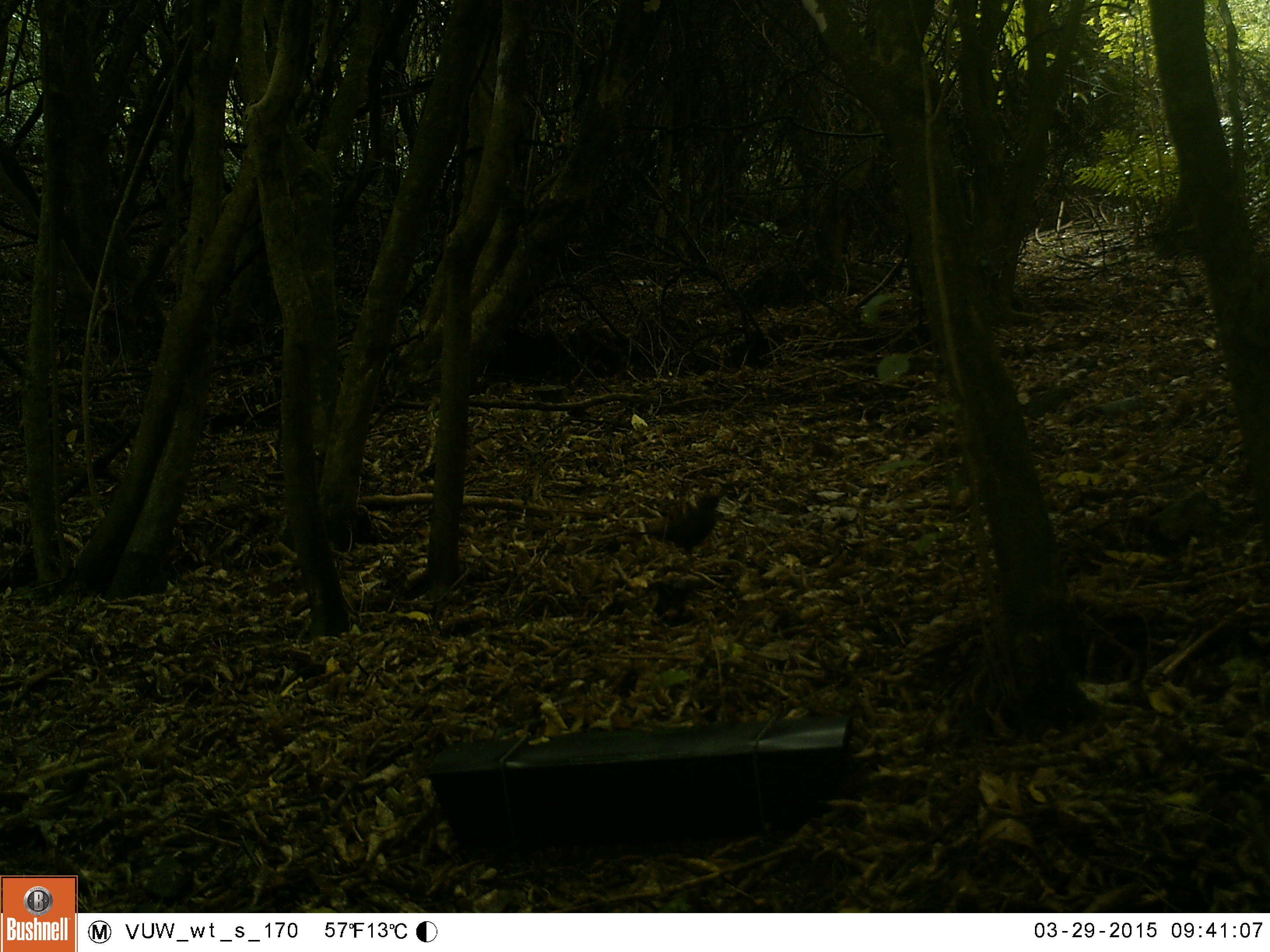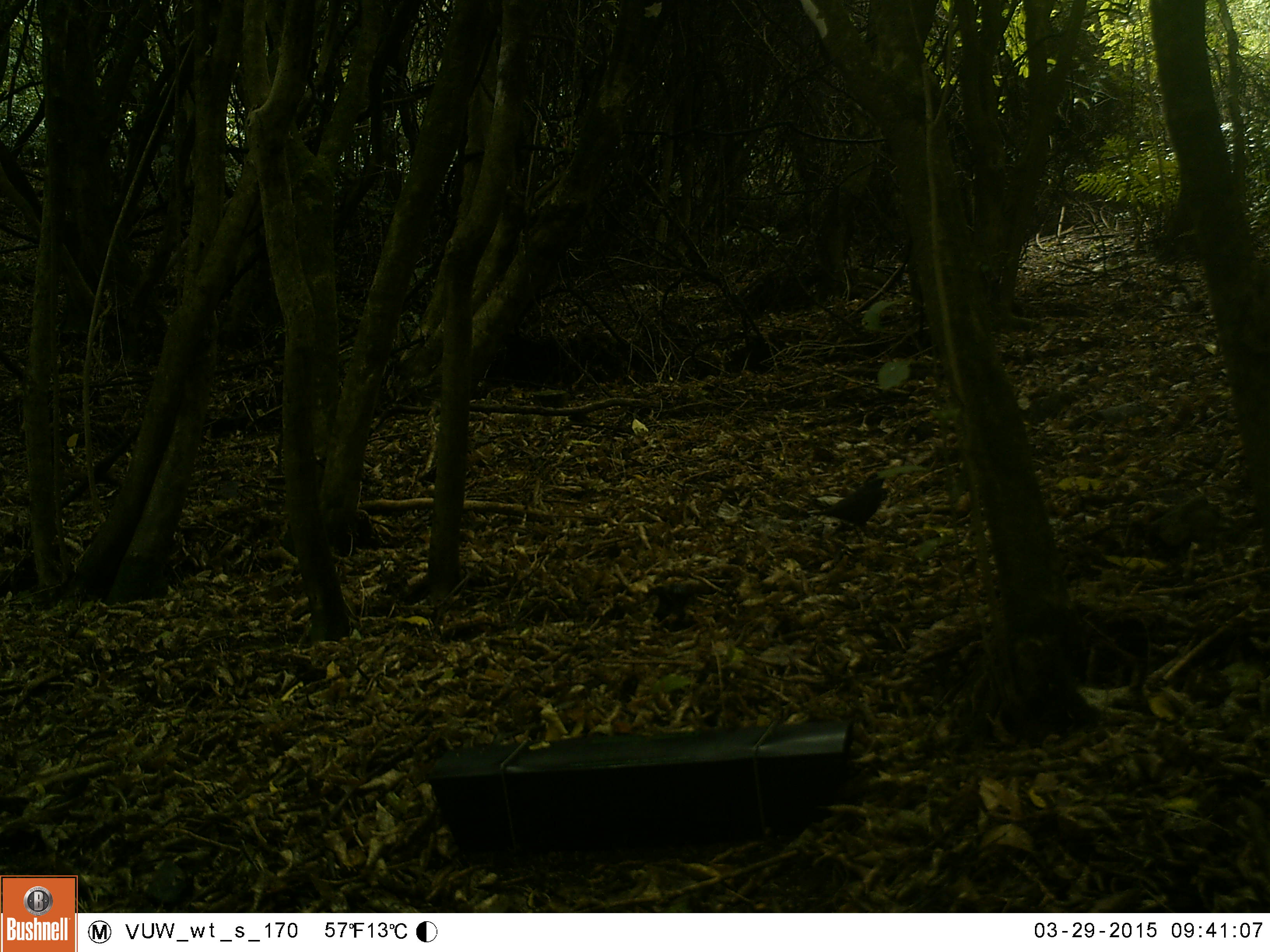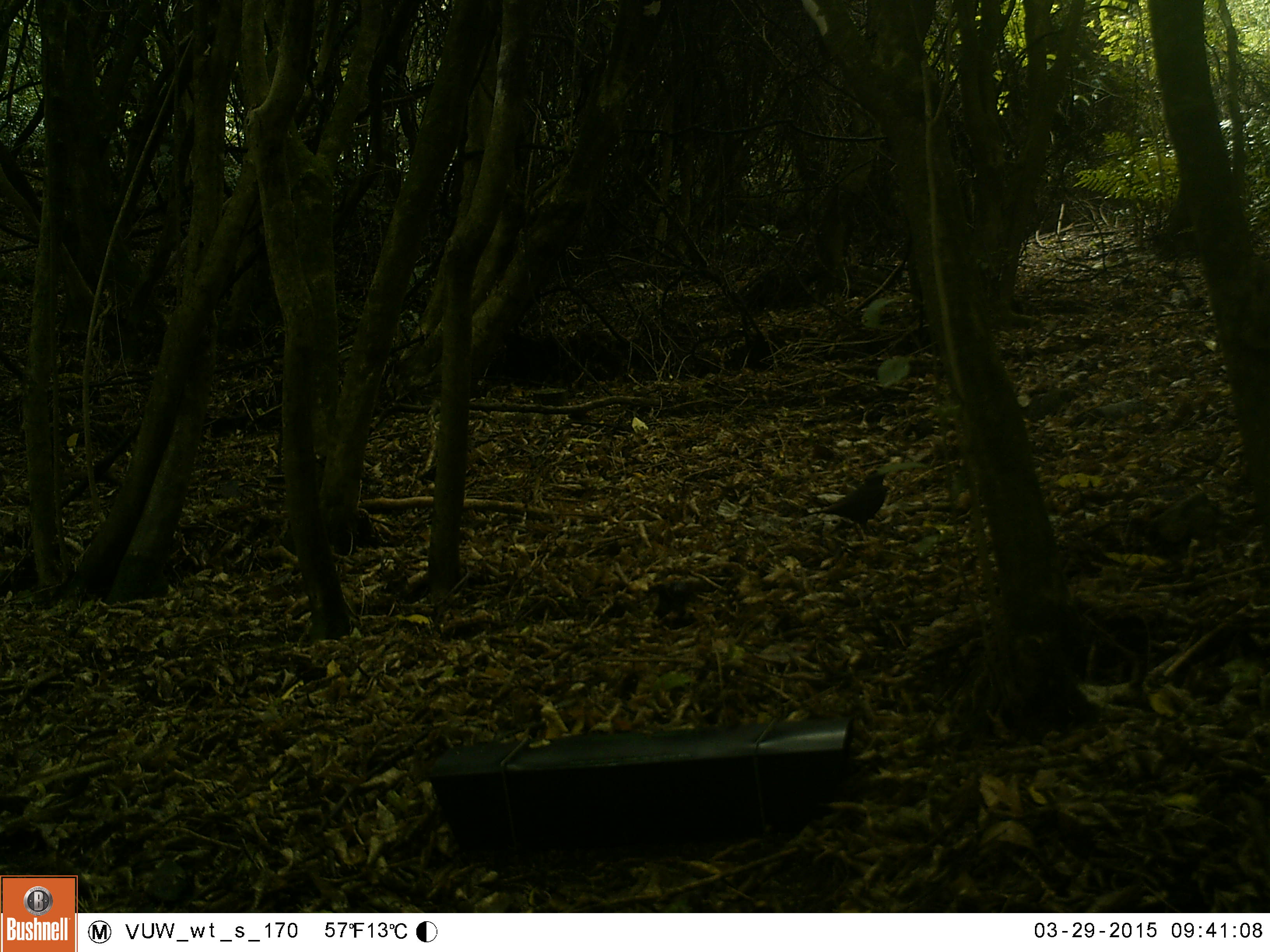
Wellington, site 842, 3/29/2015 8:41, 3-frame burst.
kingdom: Animalia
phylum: Chordata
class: Aves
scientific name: Aves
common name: bird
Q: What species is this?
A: Bird (Aves).